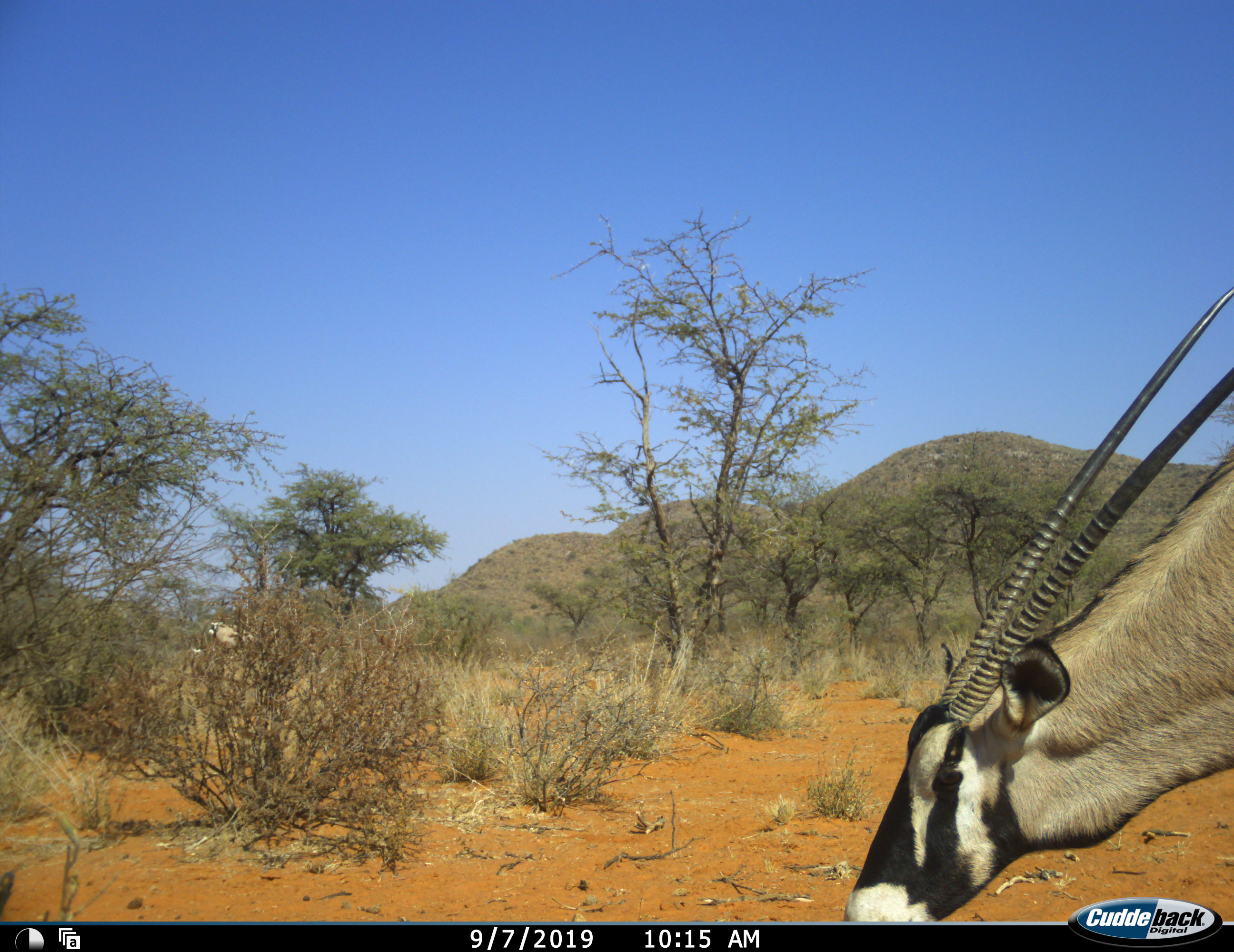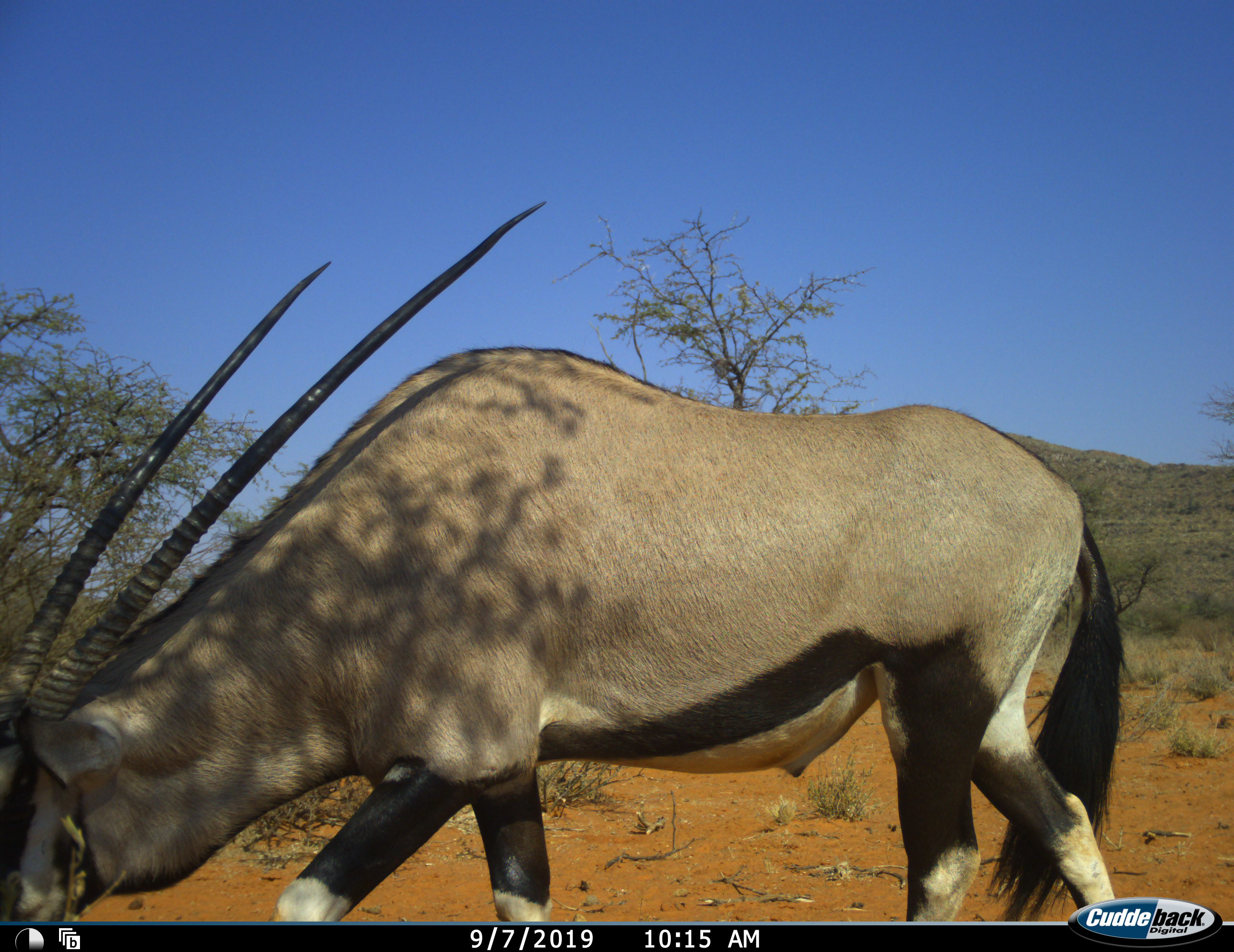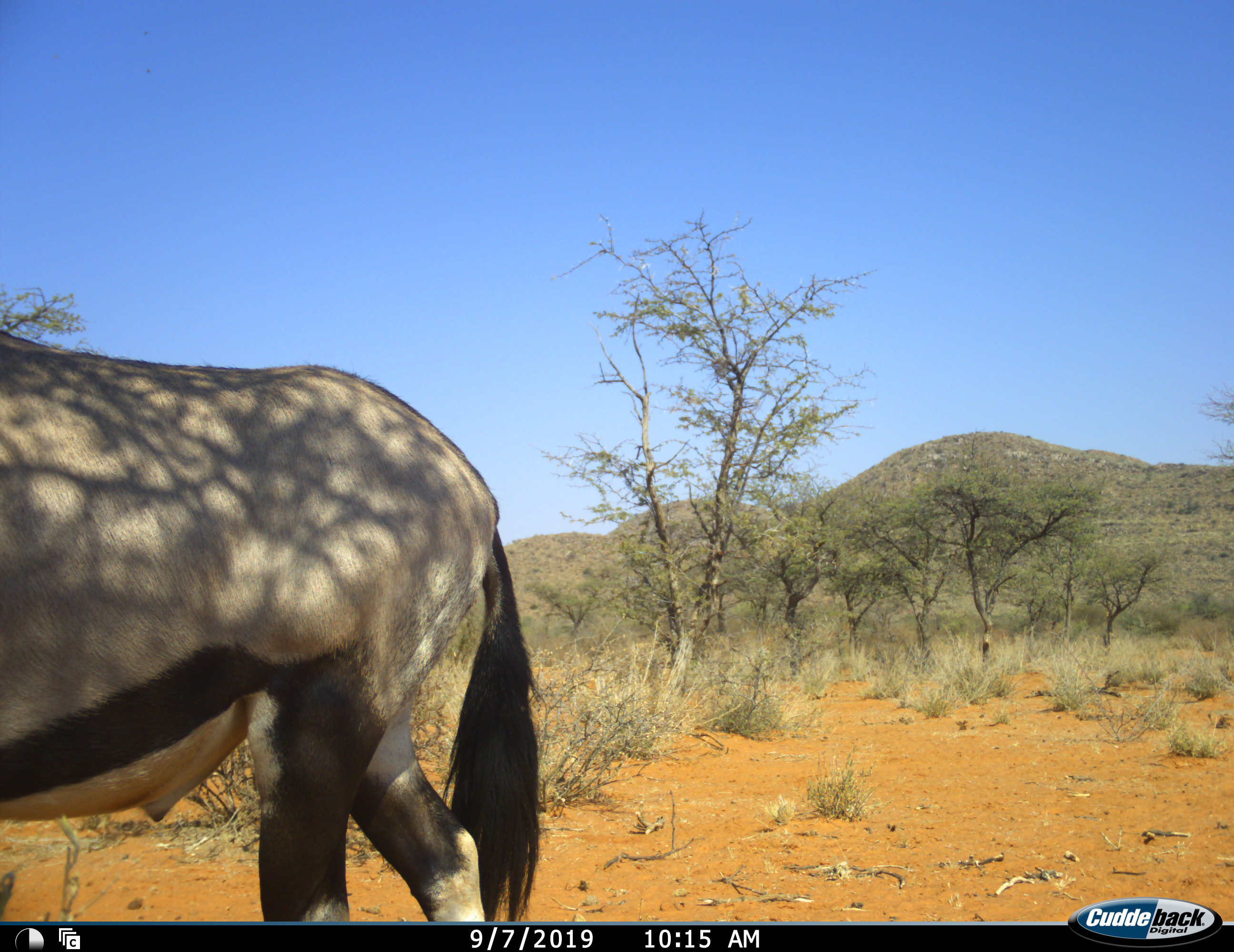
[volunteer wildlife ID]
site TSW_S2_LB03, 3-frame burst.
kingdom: Animalia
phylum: Chordata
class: Mammalia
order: Artiodactyla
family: Bovidae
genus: Oryx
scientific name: Oryx gazella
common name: gemsbok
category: oryx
Oryx (gemsbok) (Oryx gazella), count 1. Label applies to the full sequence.